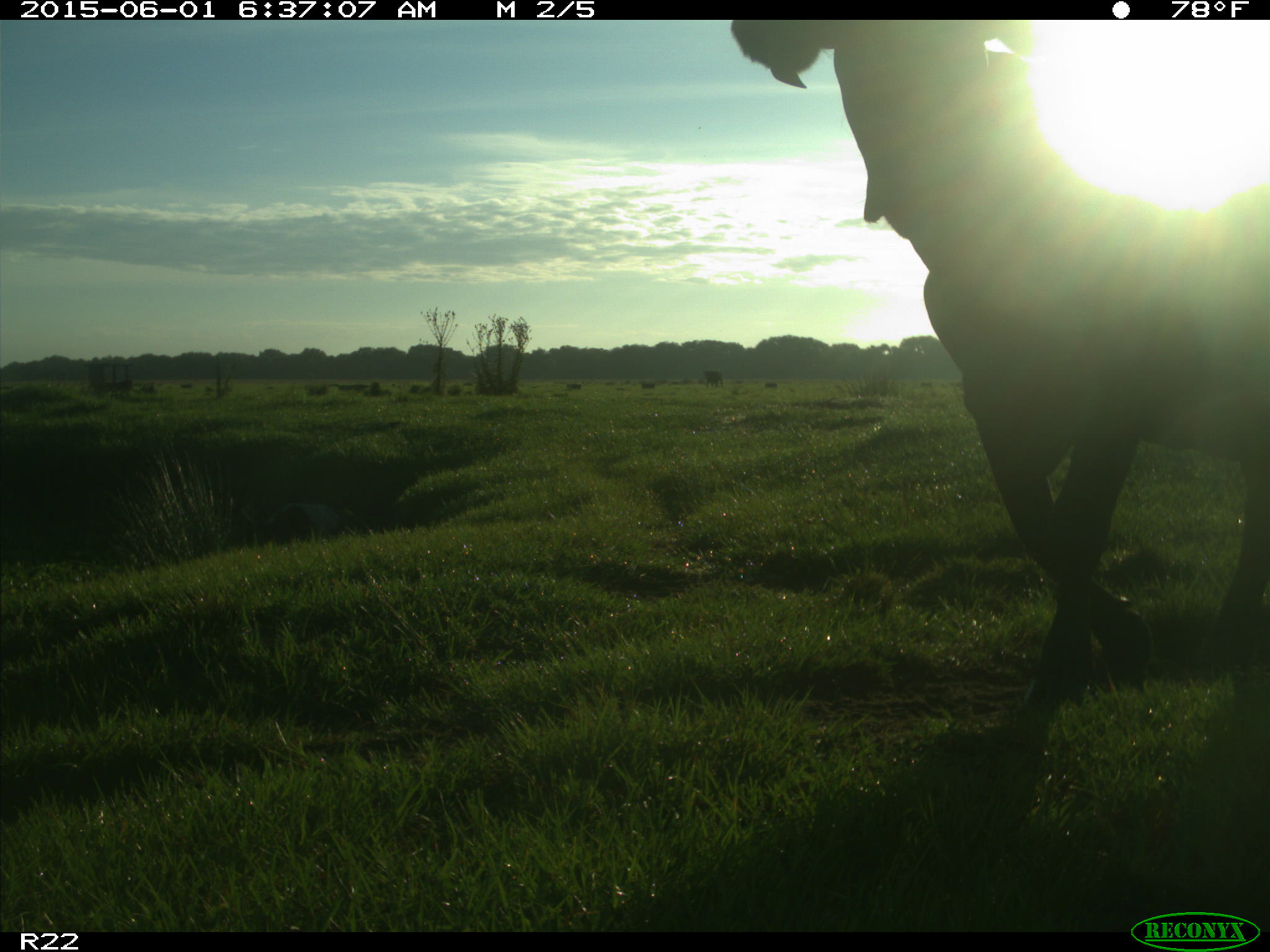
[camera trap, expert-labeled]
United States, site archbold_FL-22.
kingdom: Animalia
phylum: Chordata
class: Mammalia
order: Artiodactyla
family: Suidae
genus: Sus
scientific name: Sus scrofa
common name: wild boar